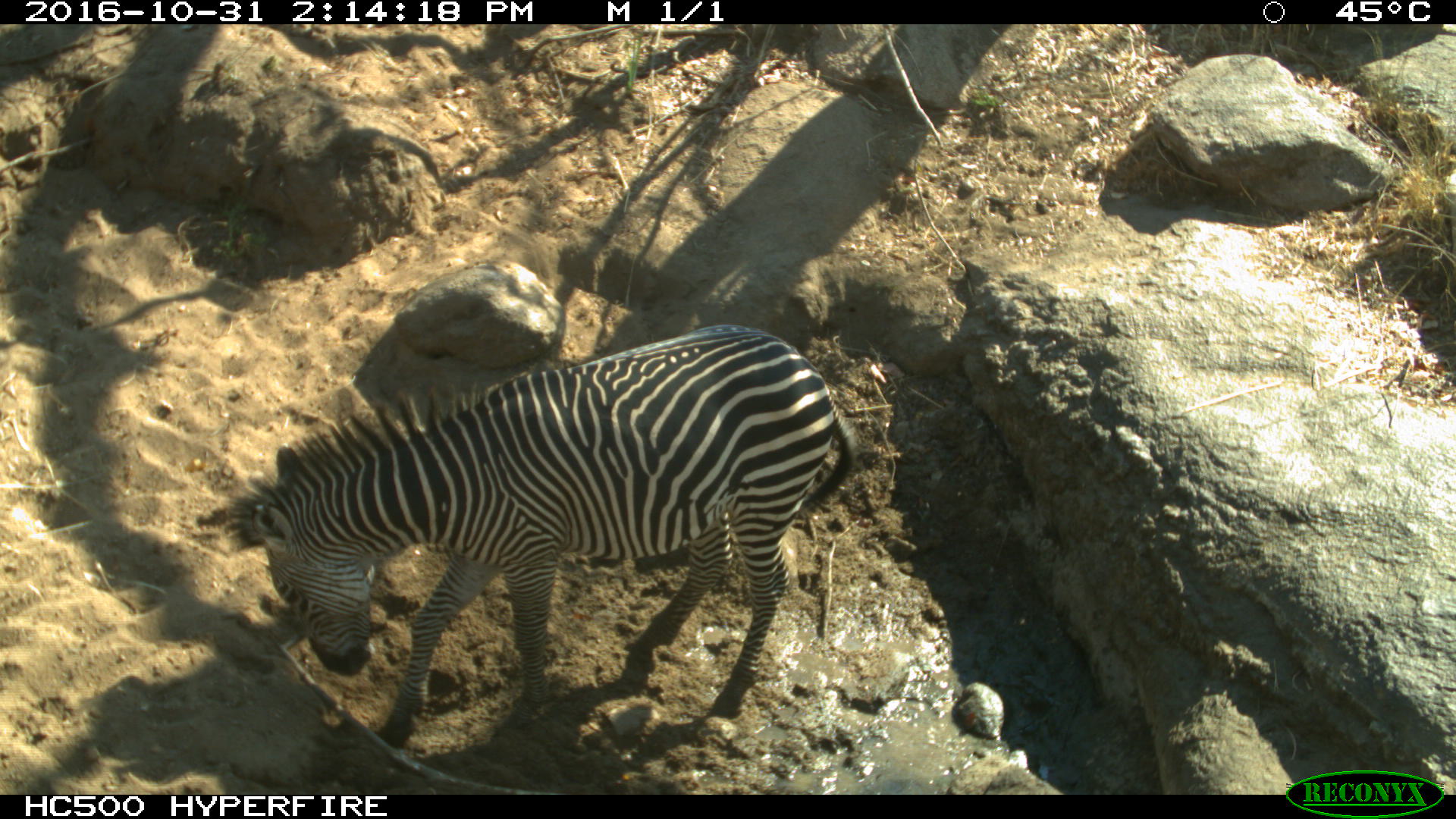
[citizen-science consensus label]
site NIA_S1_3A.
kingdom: Animalia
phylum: Chordata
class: Mammalia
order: Perissodactyla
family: Equidae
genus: Equus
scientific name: Equus quagga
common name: plains zebra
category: zebraplains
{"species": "zebraplains (plains zebra) (Equus quagga)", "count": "1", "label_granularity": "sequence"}